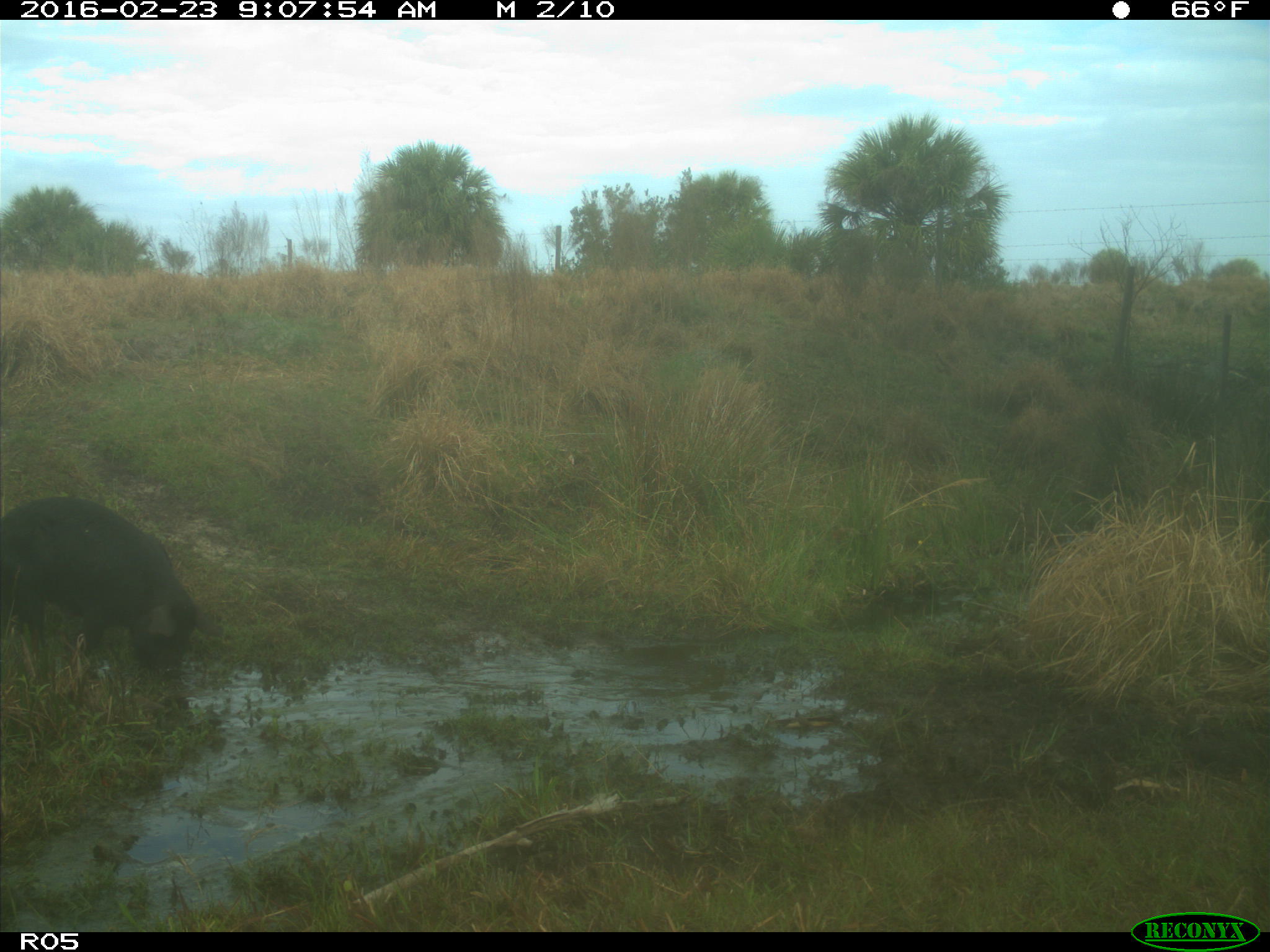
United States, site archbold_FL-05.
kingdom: Animalia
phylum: Chordata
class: Mammalia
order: Artiodactyla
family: Suidae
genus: Sus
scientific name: Sus scrofa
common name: wild boar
Sus scrofa (wild boar).